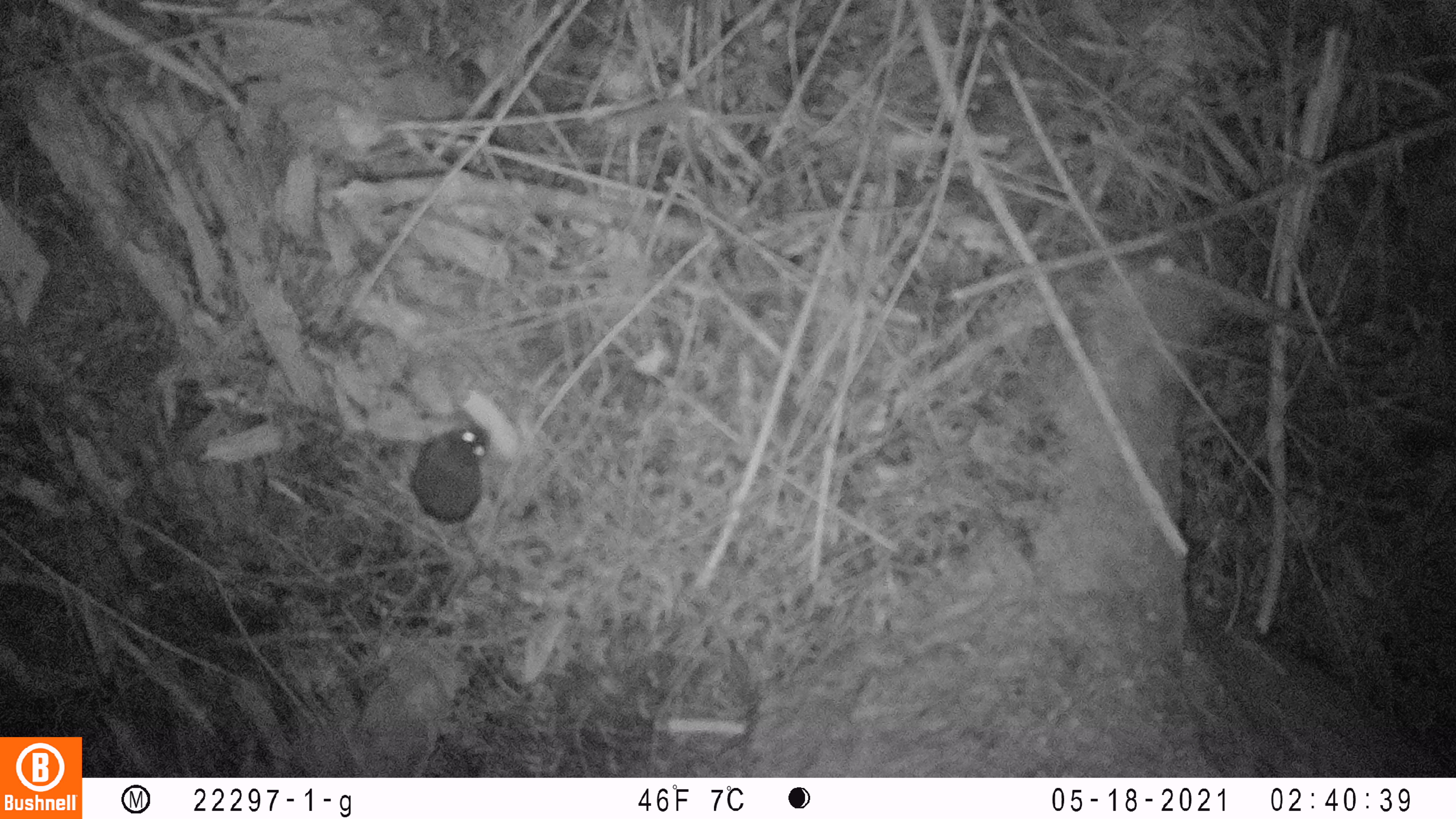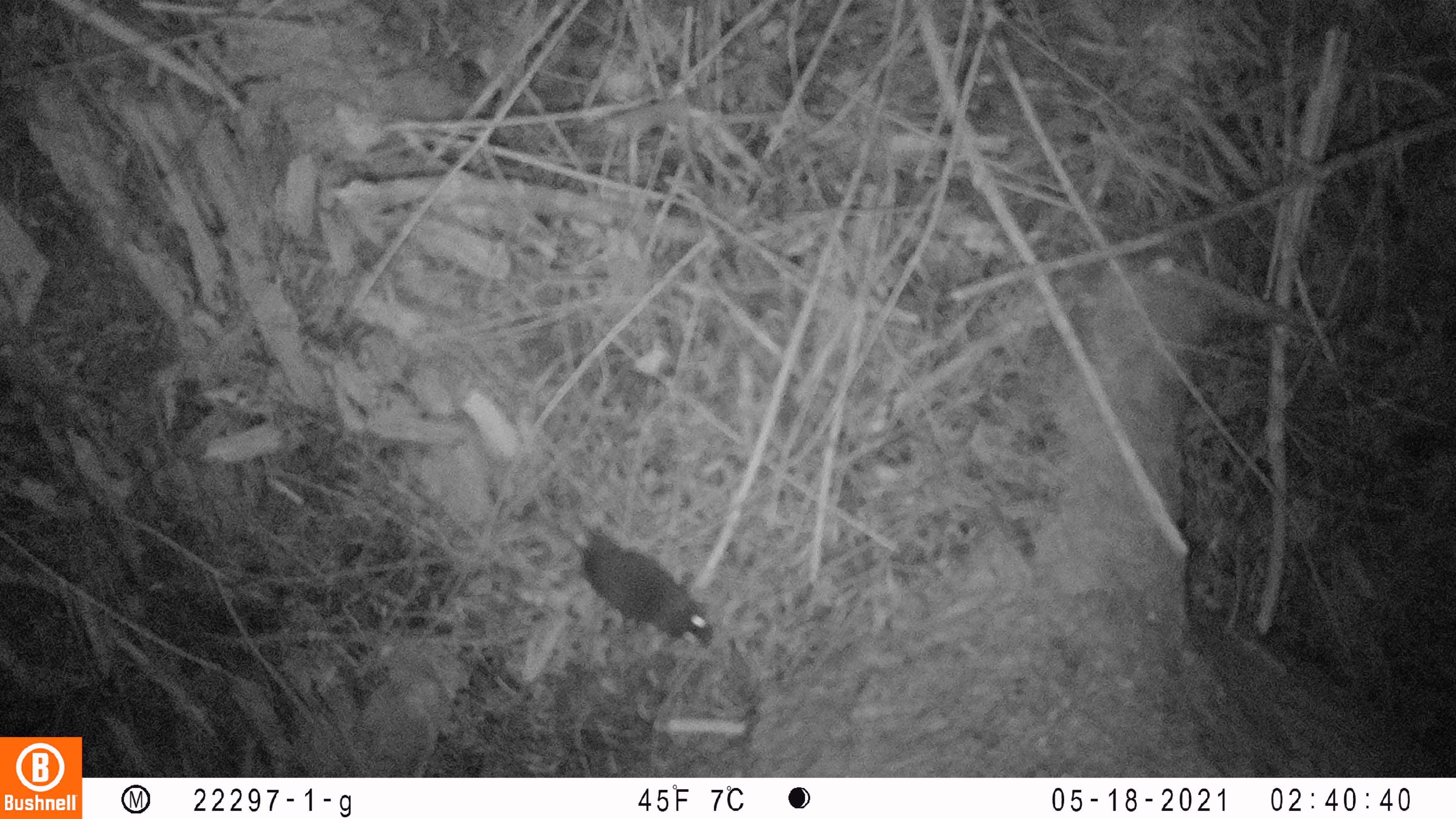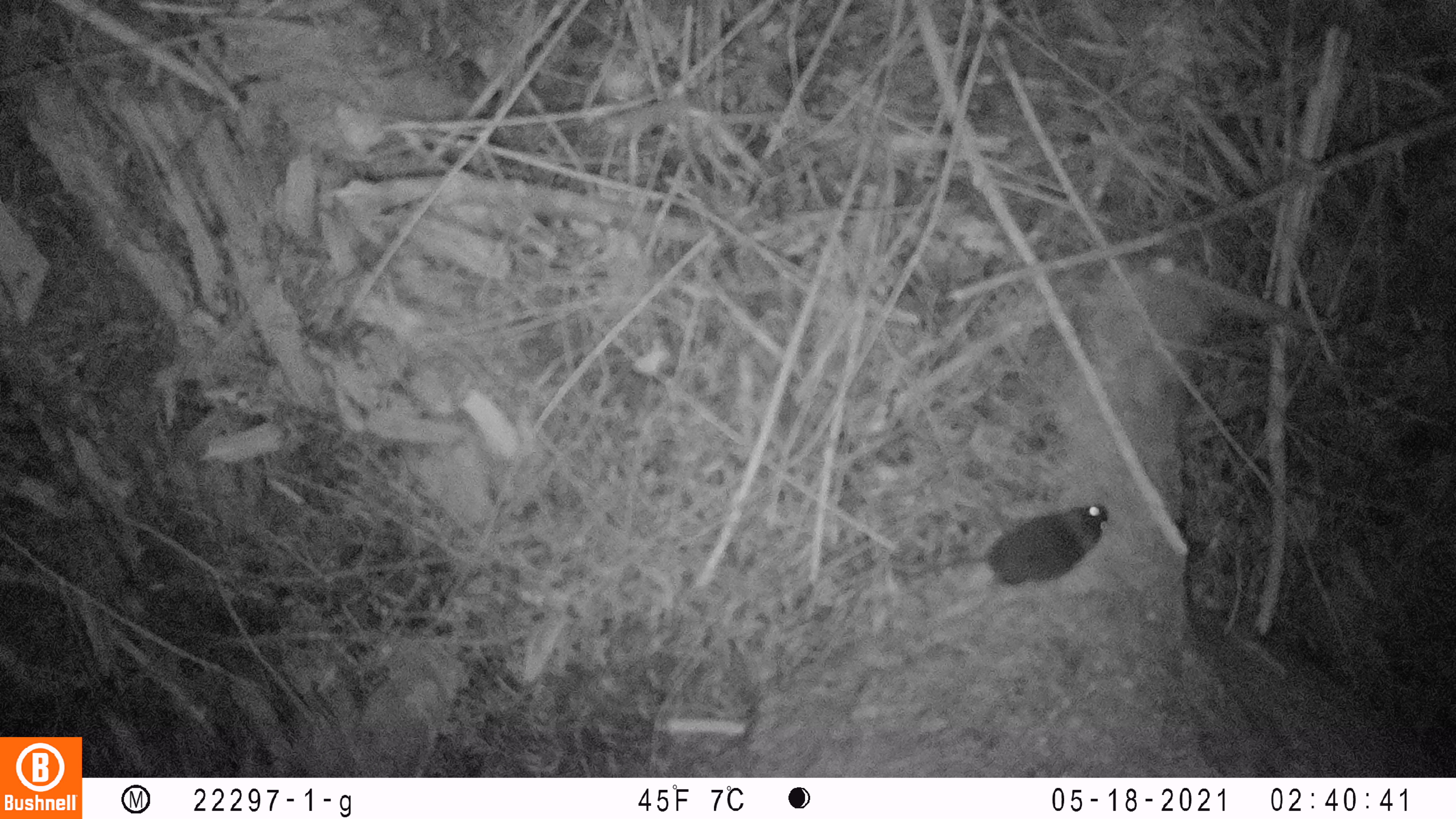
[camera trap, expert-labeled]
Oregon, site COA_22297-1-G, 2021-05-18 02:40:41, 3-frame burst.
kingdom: Animalia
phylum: Chordata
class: Mammalia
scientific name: Mammalia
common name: small mammal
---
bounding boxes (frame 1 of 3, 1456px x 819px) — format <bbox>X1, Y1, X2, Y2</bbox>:
small mammal: <bbox>365, 391, 531, 617</bbox>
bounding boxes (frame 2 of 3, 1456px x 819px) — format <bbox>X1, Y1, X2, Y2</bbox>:
small mammal: <bbox>490, 444, 742, 675</bbox>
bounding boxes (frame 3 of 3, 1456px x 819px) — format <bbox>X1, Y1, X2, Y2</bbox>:
small mammal: <bbox>856, 466, 1139, 634</bbox>